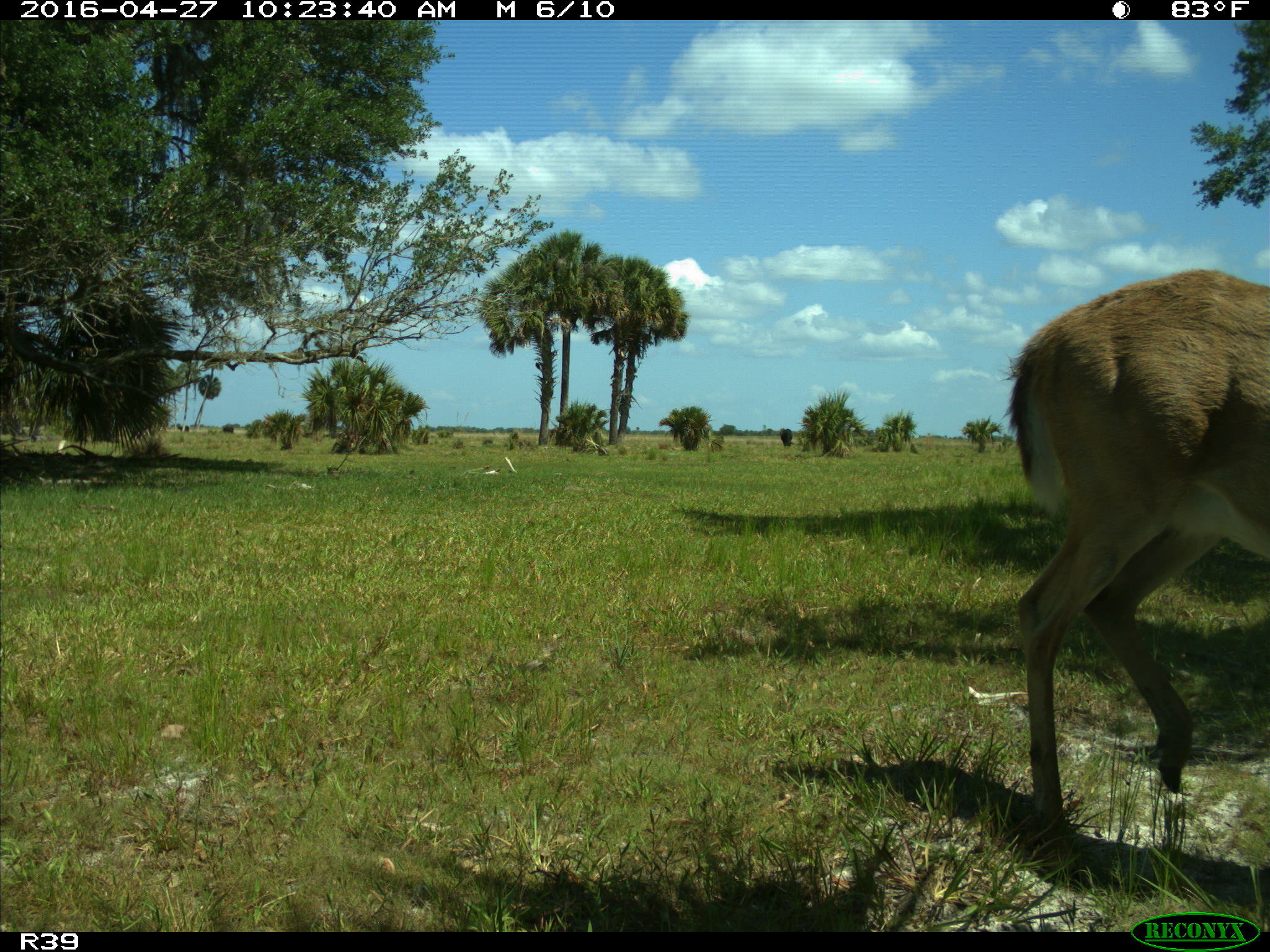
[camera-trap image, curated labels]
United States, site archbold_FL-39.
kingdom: Animalia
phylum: Chordata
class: Mammalia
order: Artiodactyla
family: Cervidae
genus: Odocoileus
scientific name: Odocoileus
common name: deer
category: unidentified deer